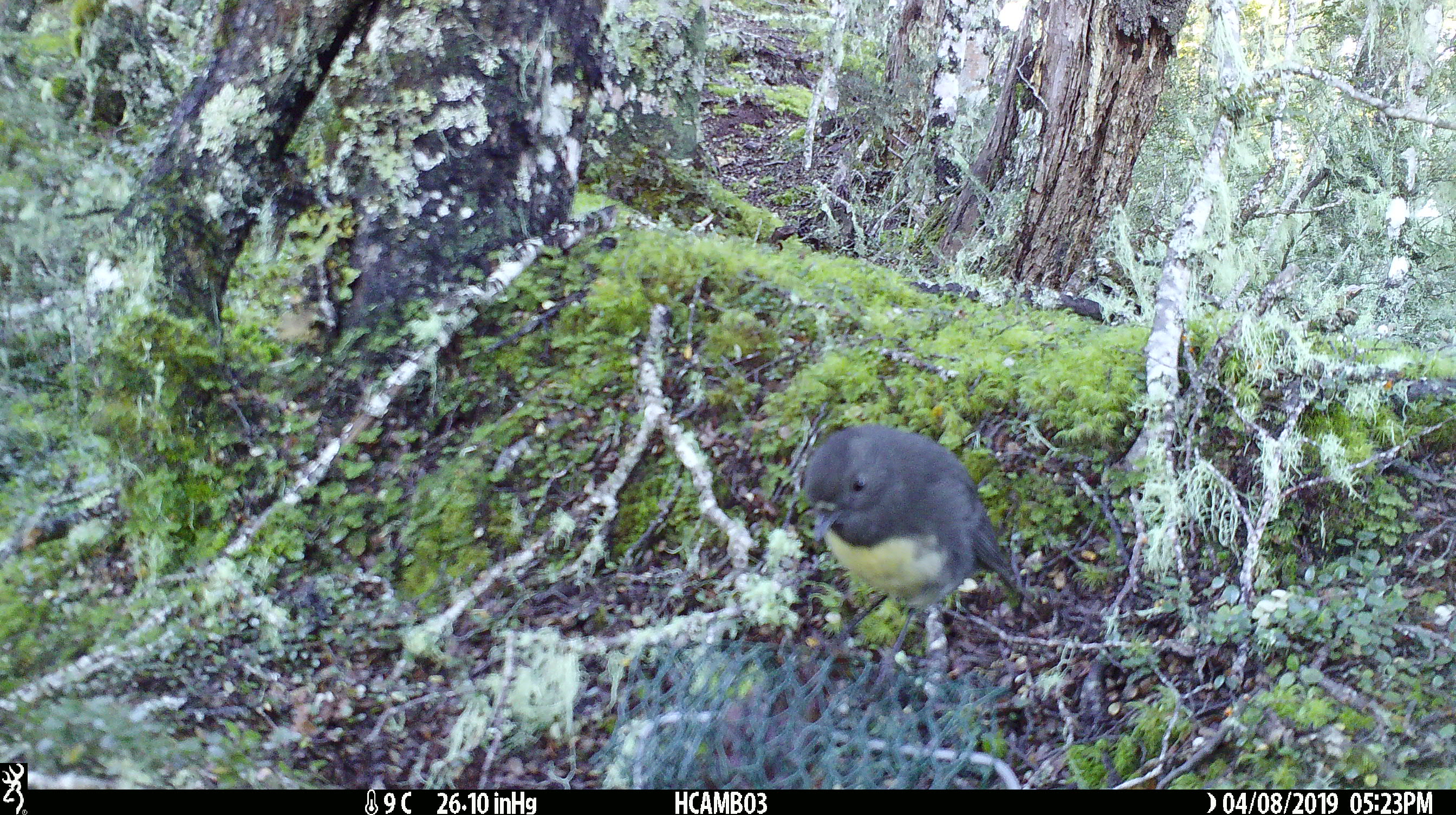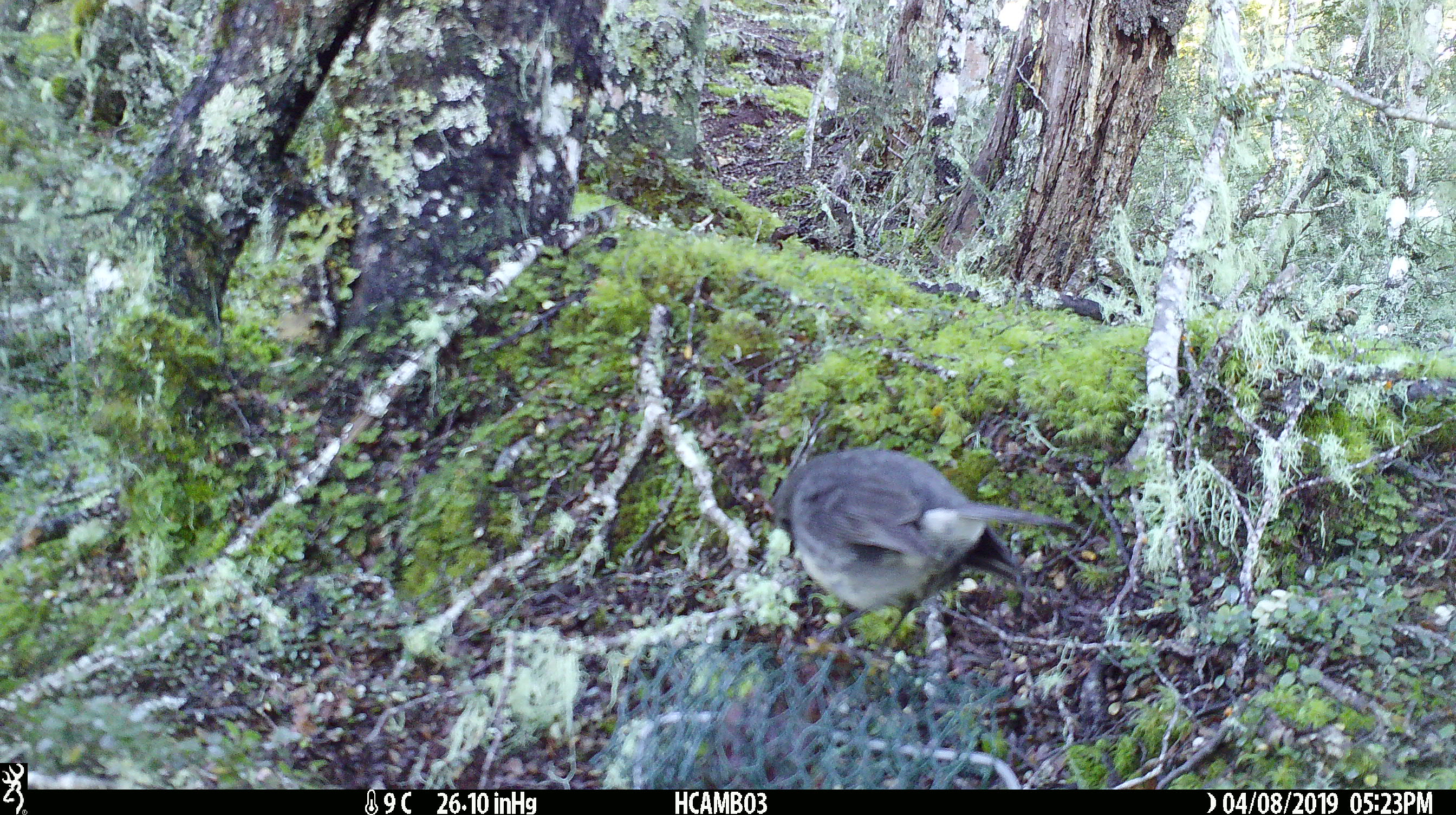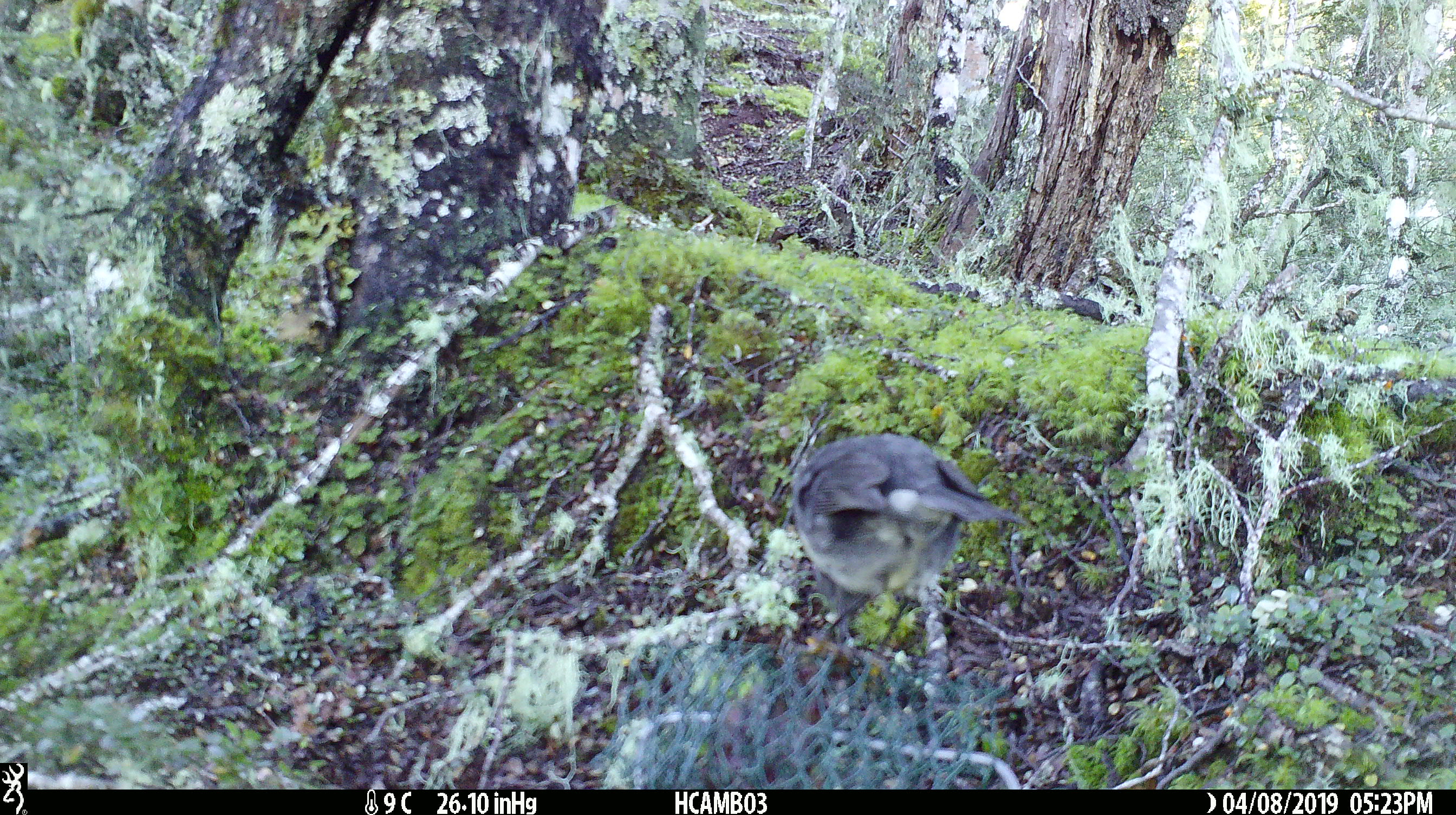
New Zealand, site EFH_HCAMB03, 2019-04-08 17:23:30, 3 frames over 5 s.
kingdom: Animalia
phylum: Chordata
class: Aves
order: Passeriformes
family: Petroicidae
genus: Petroica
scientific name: Petroica australis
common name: new zealand robin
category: robin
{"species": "robin (new zealand robin) (Petroica australis)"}